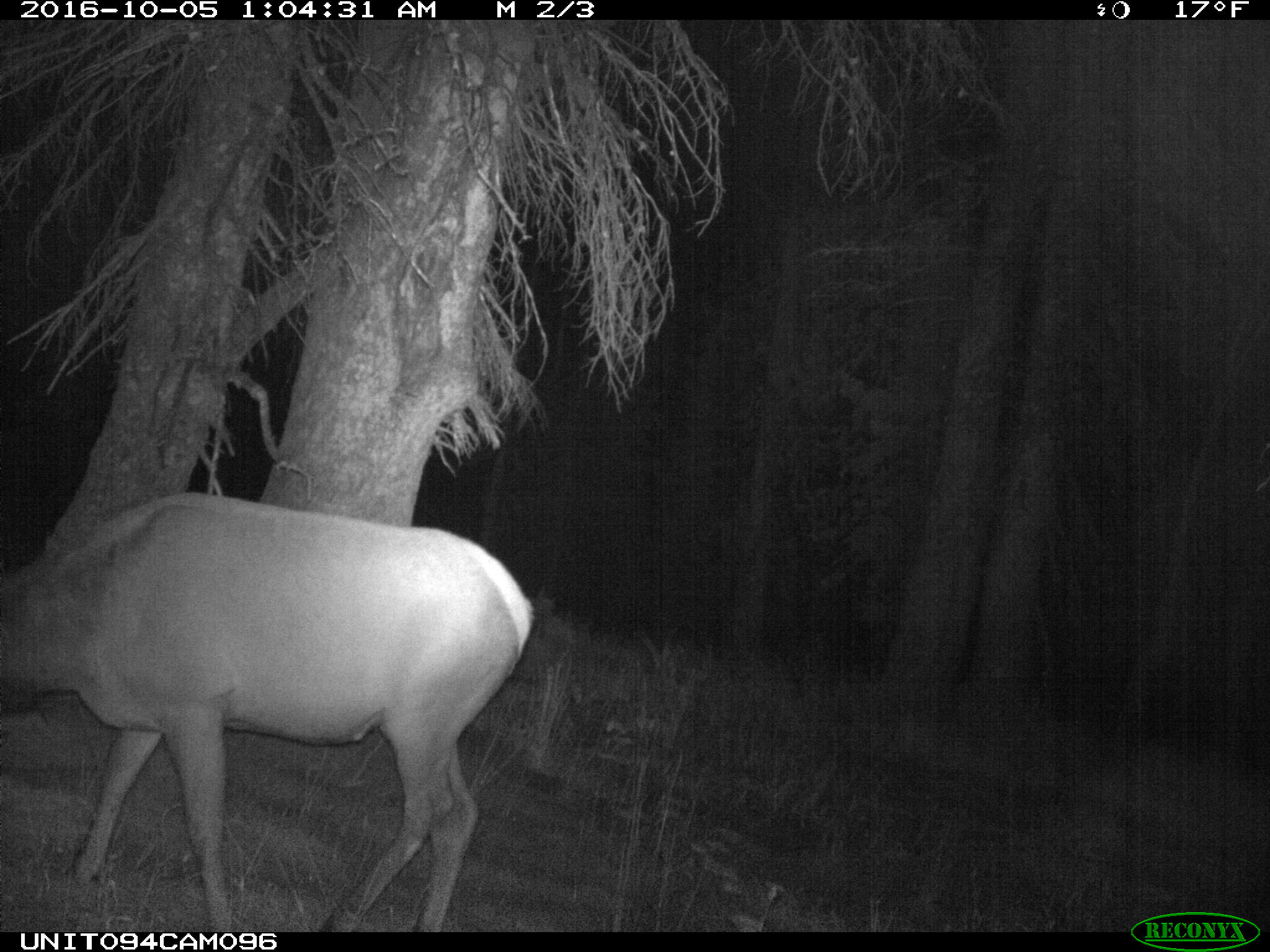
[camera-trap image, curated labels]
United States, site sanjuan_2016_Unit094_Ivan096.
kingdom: Animalia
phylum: Chordata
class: Mammalia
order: Artiodactyla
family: Cervidae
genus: Cervus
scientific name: Cervus elaphus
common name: red deer